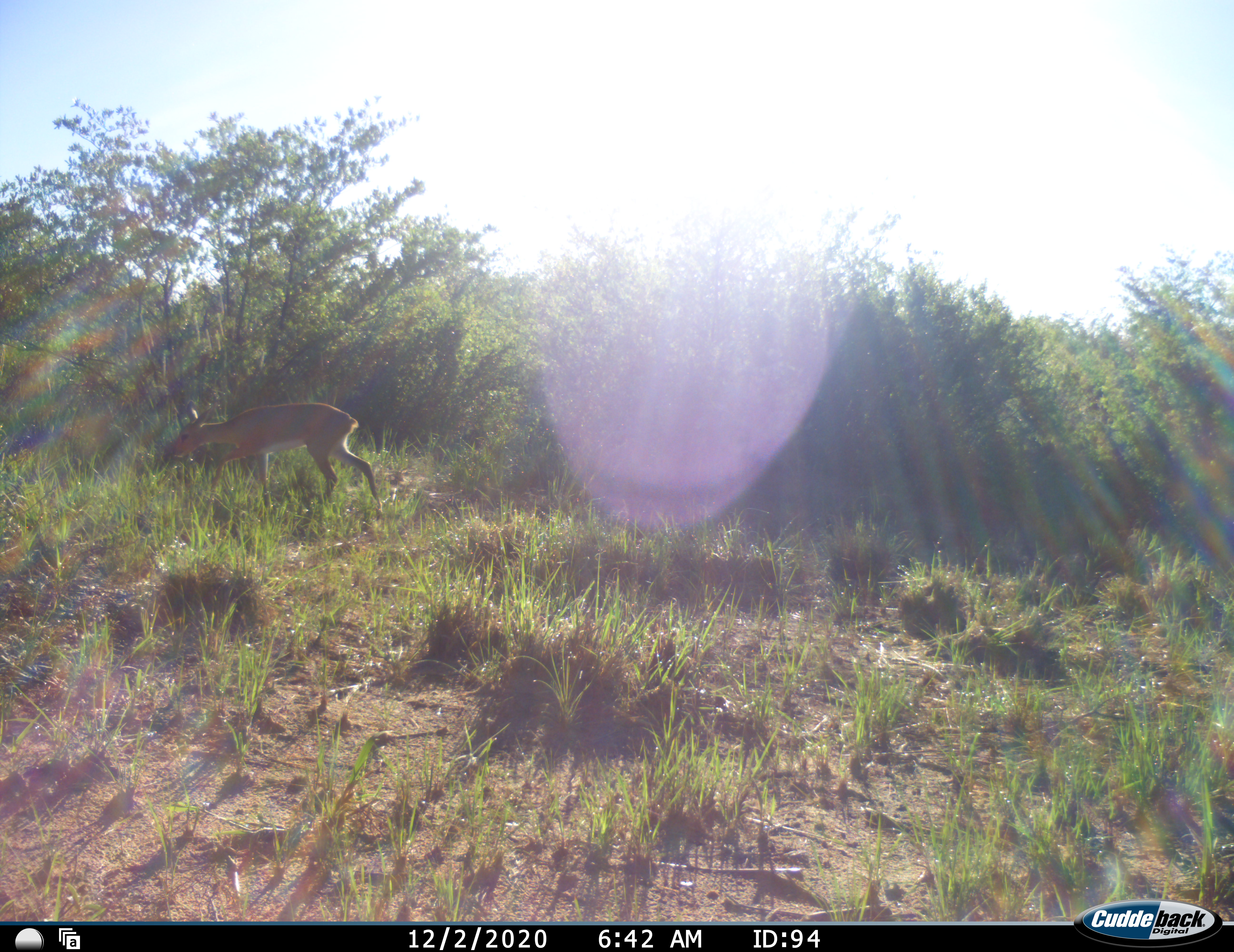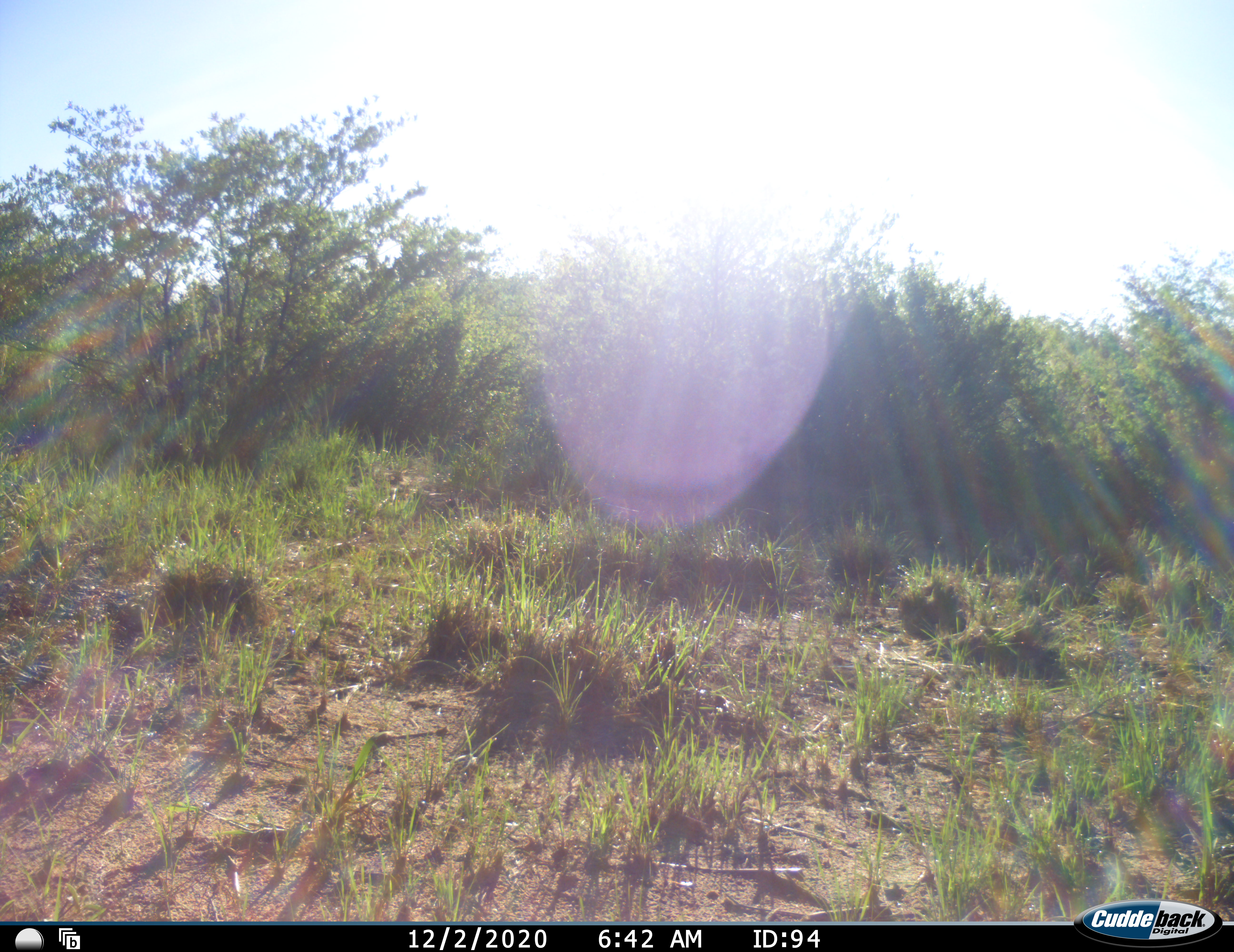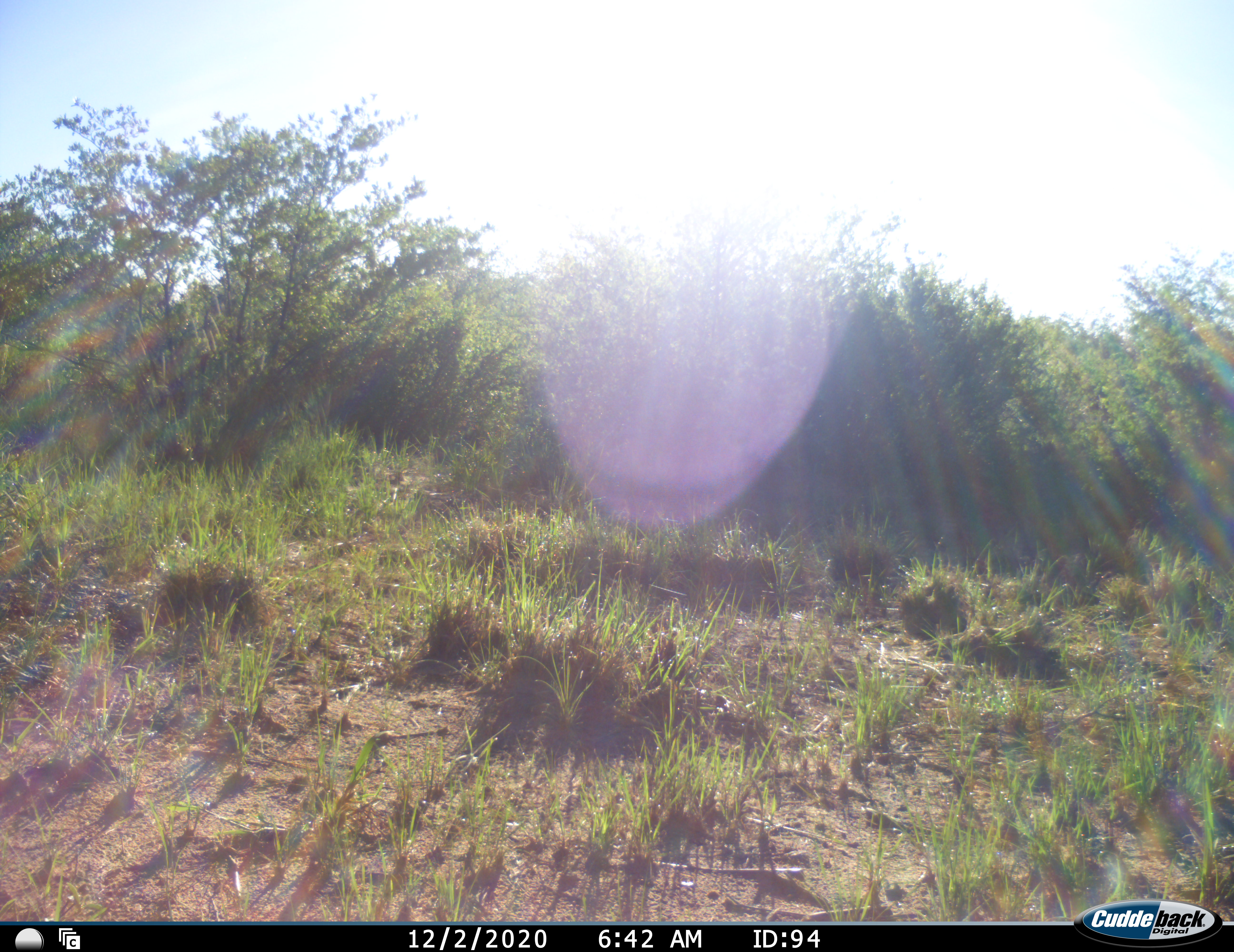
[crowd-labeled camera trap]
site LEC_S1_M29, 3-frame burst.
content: unidentified animal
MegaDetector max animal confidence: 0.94